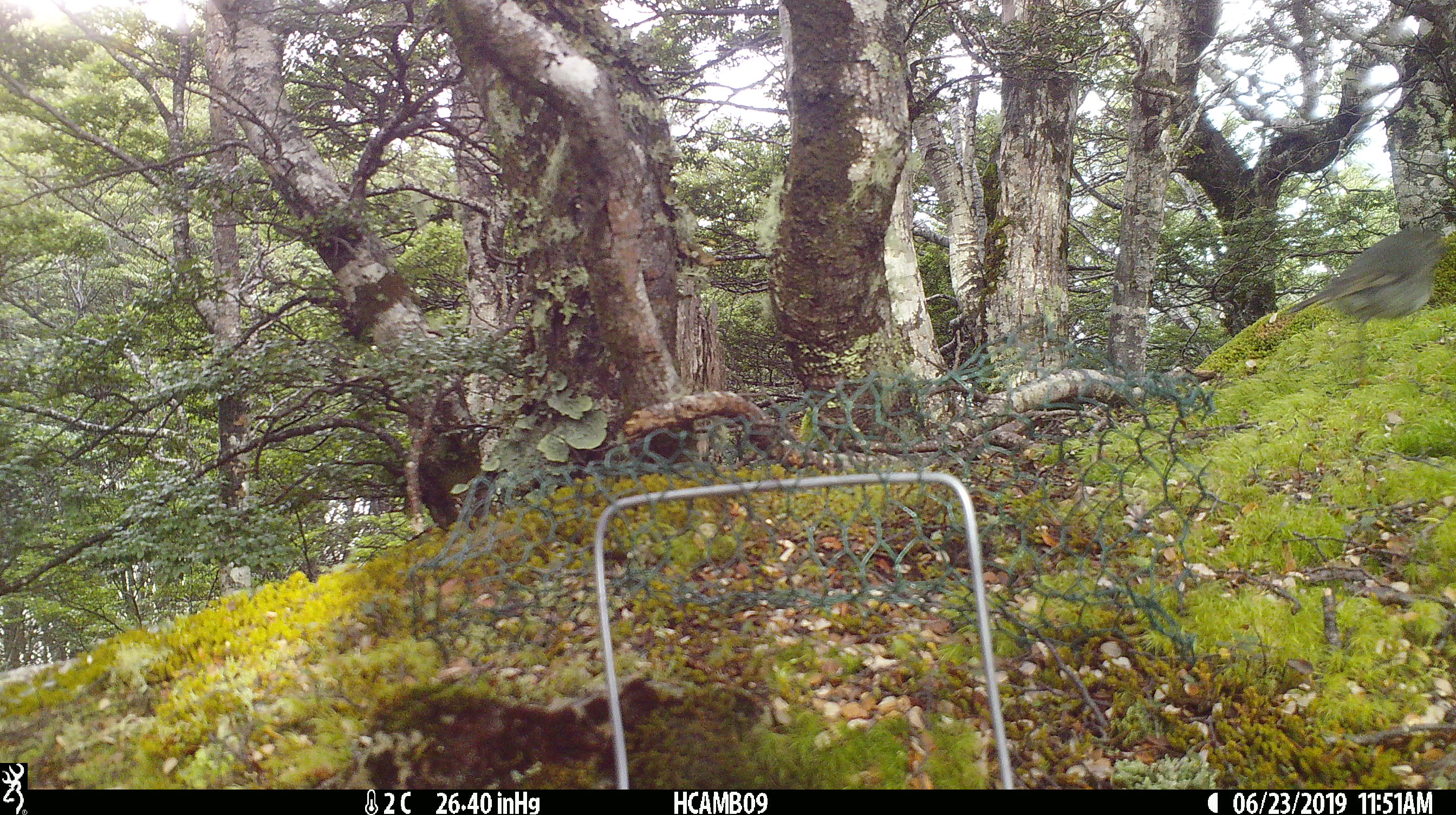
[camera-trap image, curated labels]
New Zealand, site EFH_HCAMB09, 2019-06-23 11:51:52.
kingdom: Animalia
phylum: Chordata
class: Aves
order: Passeriformes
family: Petroicidae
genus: Petroica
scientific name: Petroica australis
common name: new zealand robin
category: robin